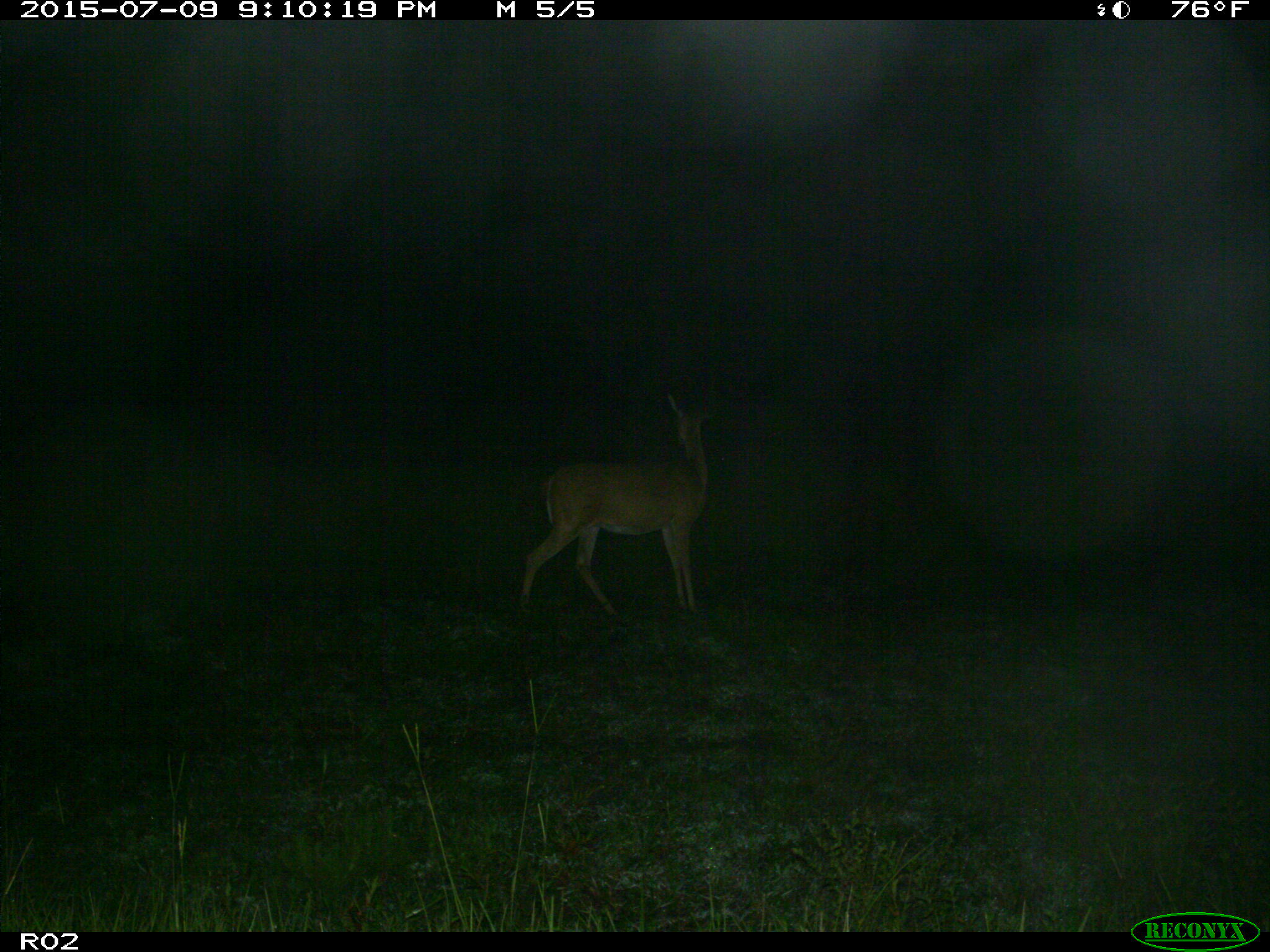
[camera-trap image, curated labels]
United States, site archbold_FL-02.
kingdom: Animalia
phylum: Chordata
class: Mammalia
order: Artiodactyla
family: Cervidae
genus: Odocoileus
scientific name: Odocoileus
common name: deer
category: unidentified deer